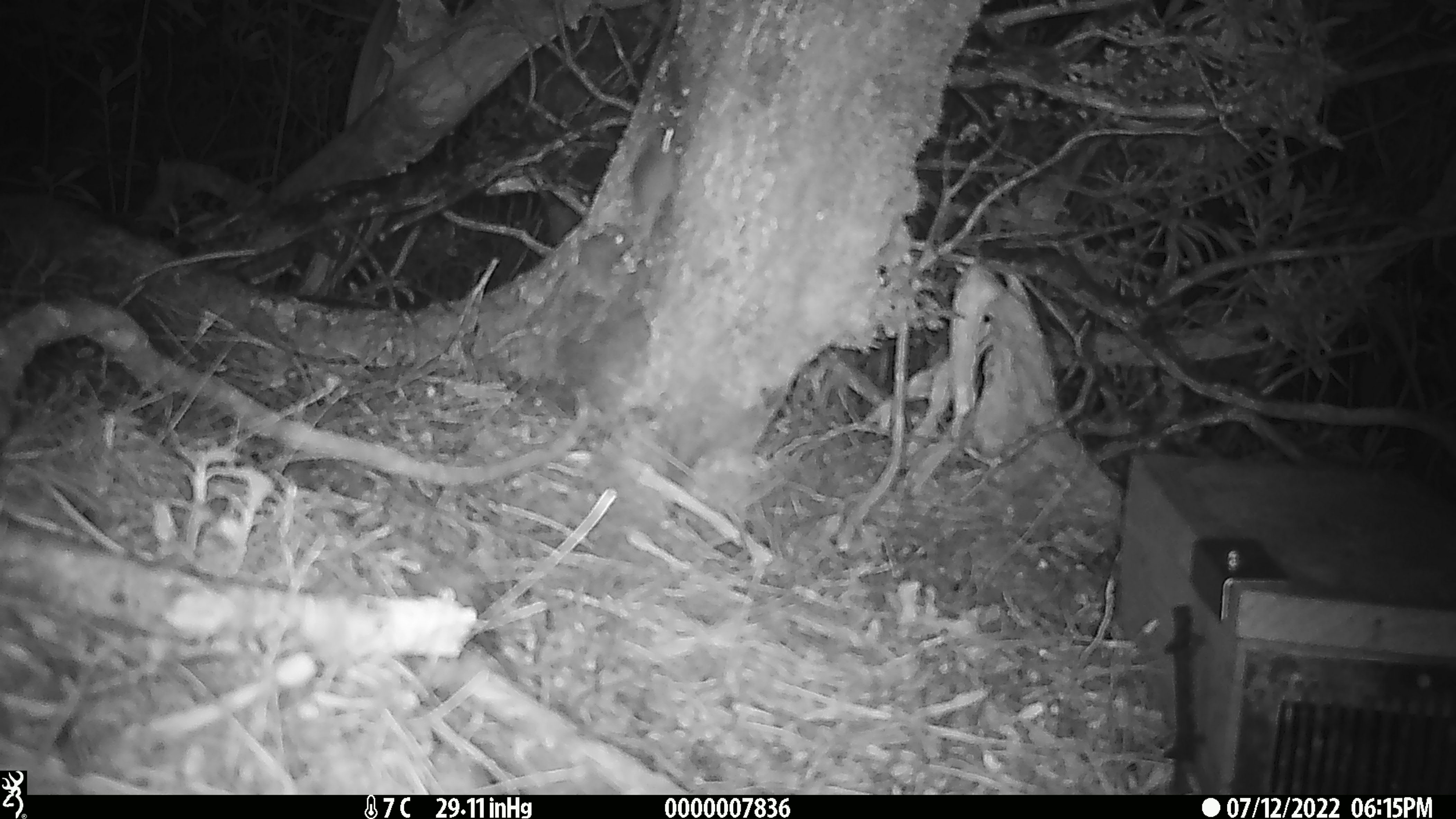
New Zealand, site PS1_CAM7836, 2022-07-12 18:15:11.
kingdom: Animalia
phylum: Chordata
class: Mammalia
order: Rodentia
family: Muridae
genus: Mus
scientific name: Mus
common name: mouse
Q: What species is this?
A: Mouse (Mus).